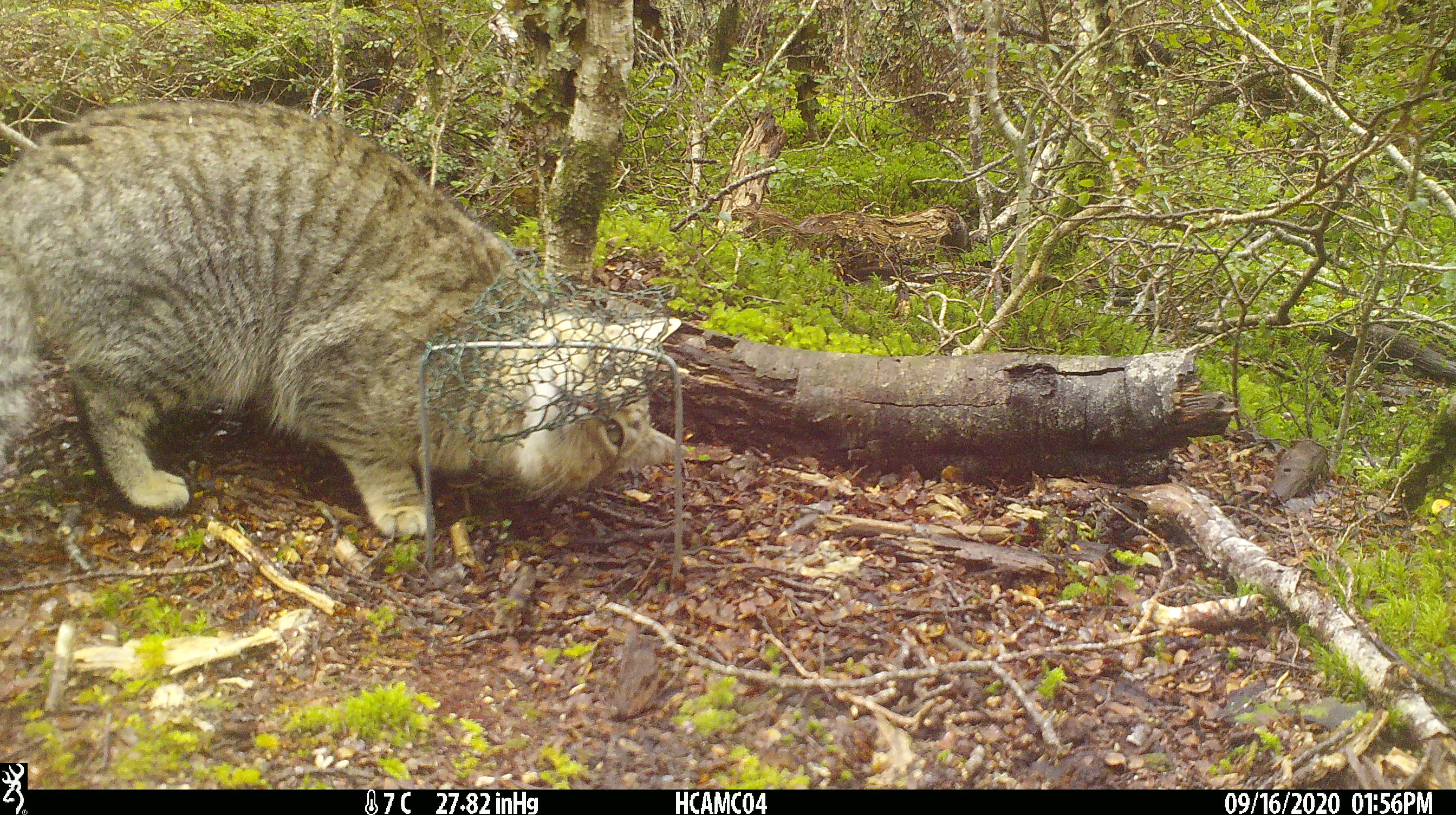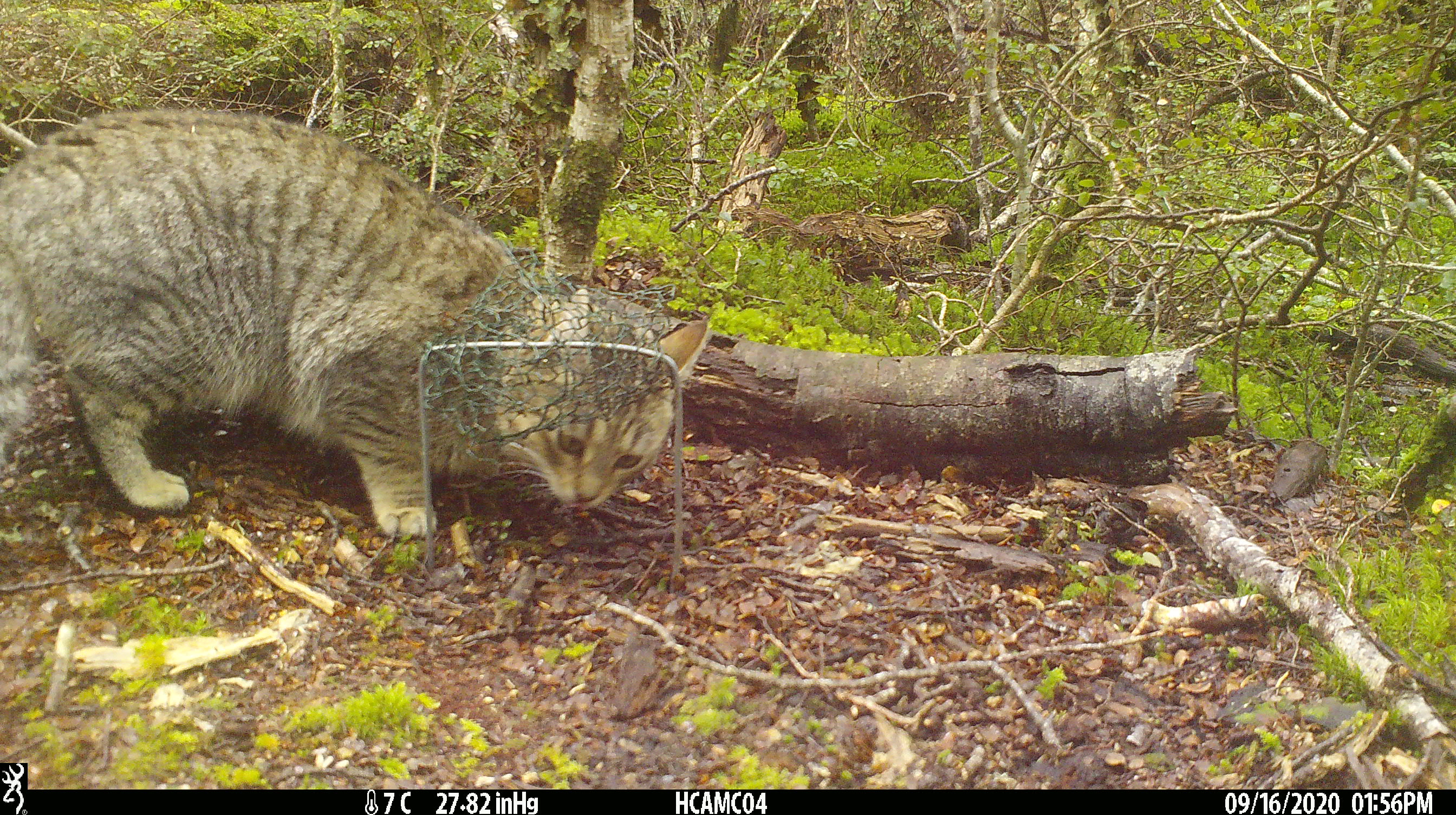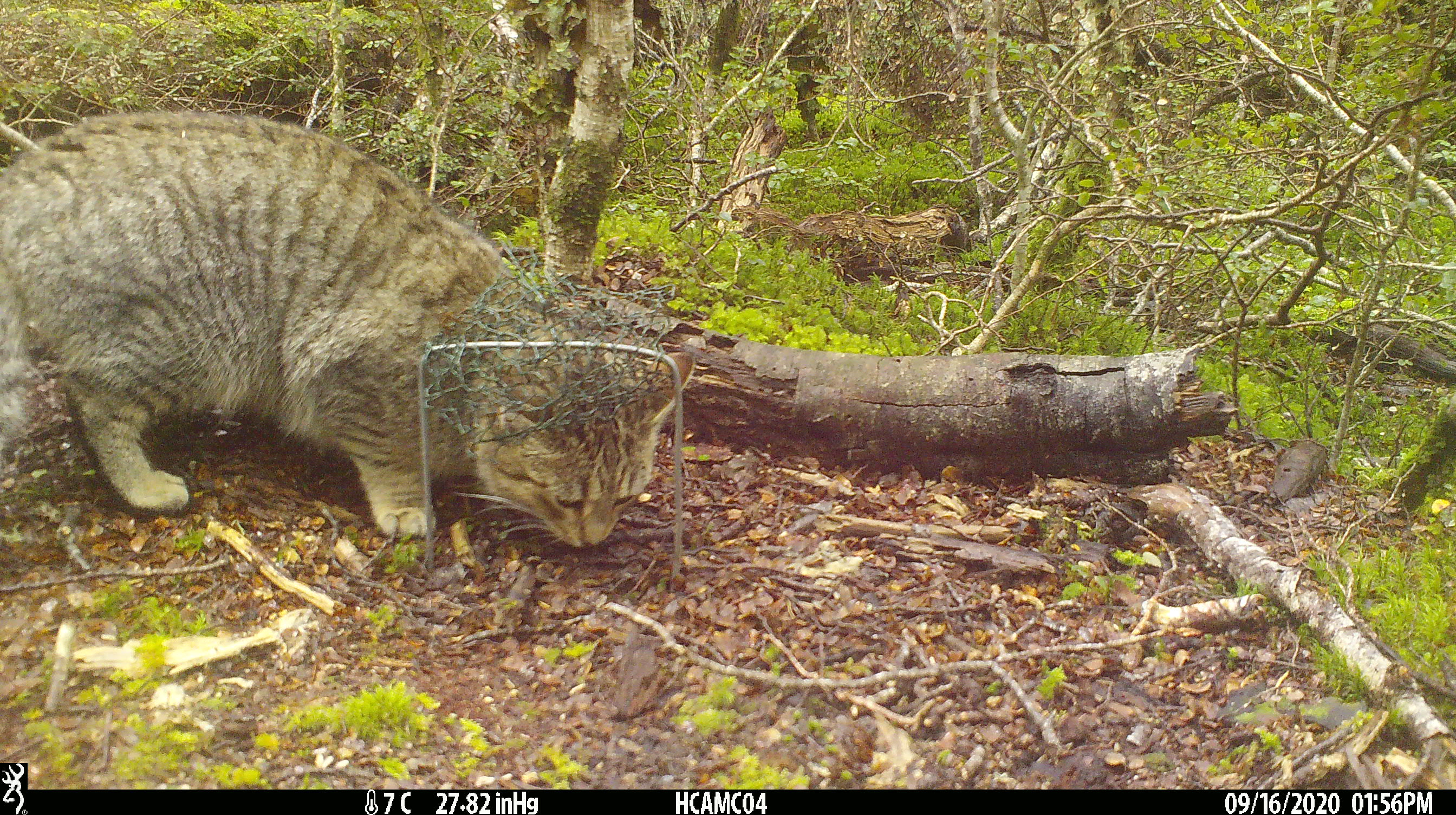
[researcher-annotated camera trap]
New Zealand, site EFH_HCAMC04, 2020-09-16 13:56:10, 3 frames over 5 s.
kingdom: Animalia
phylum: Chordata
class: Mammalia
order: Carnivora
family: Felidae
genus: Felis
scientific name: Felis catus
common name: domestic cat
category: cat